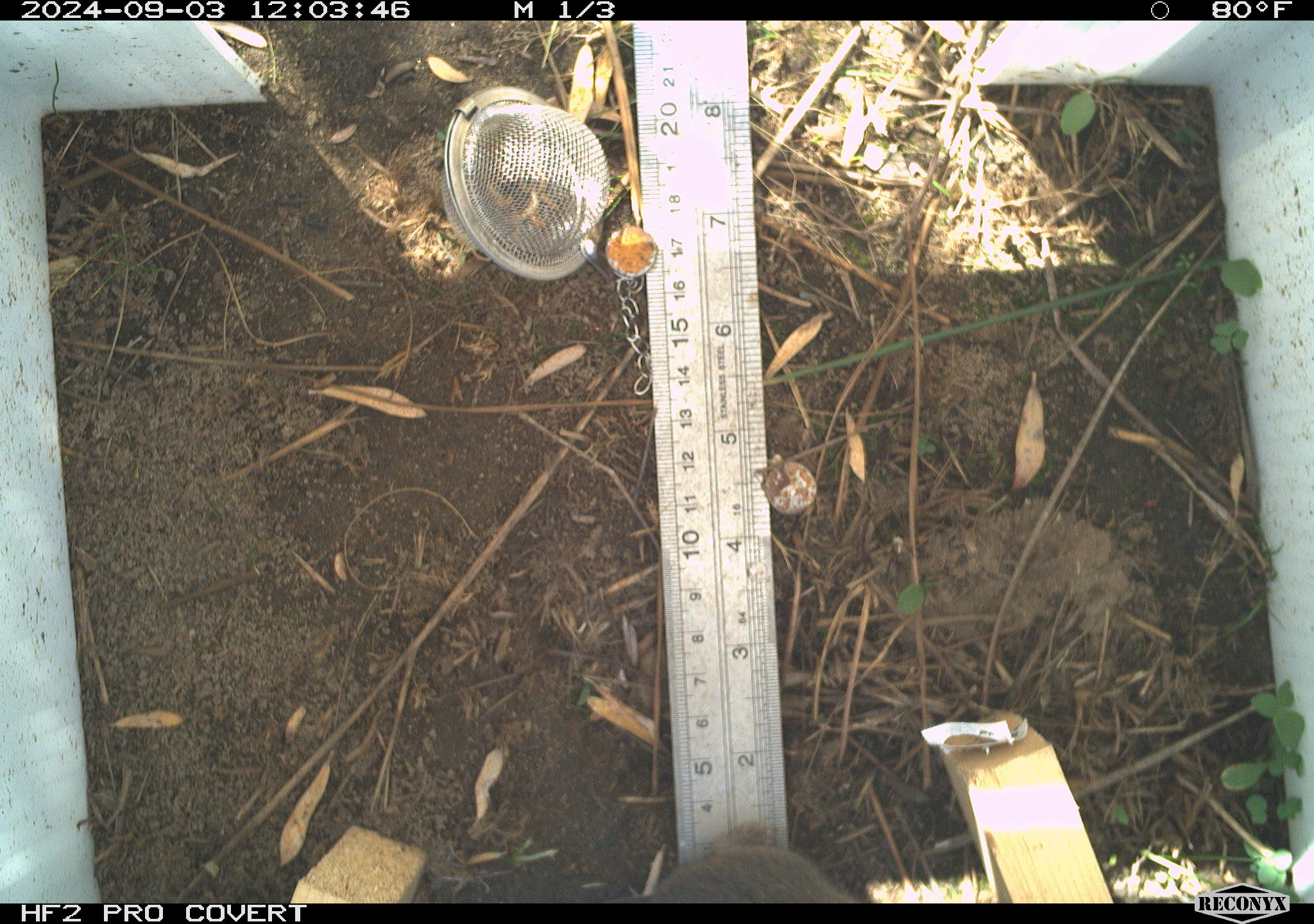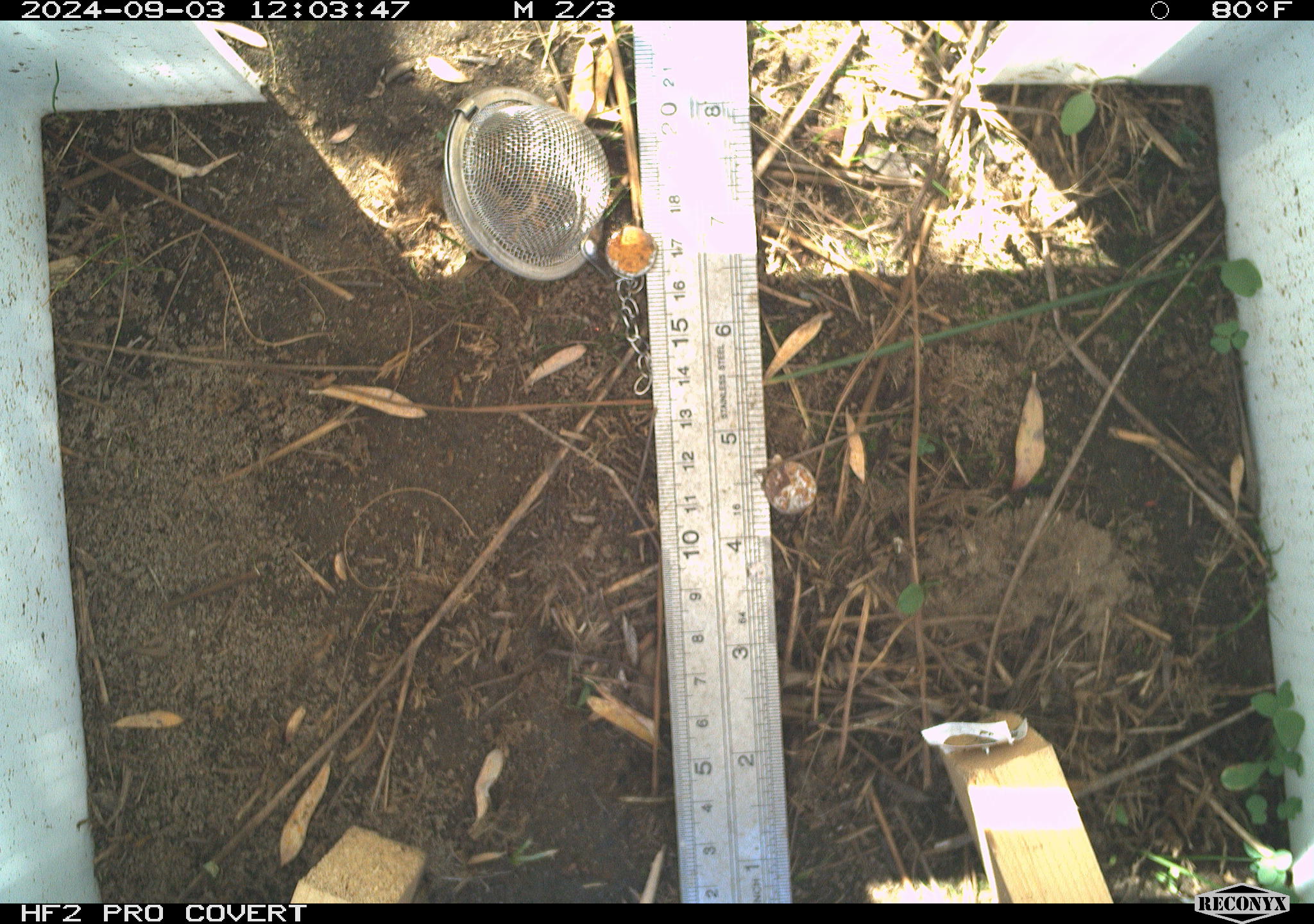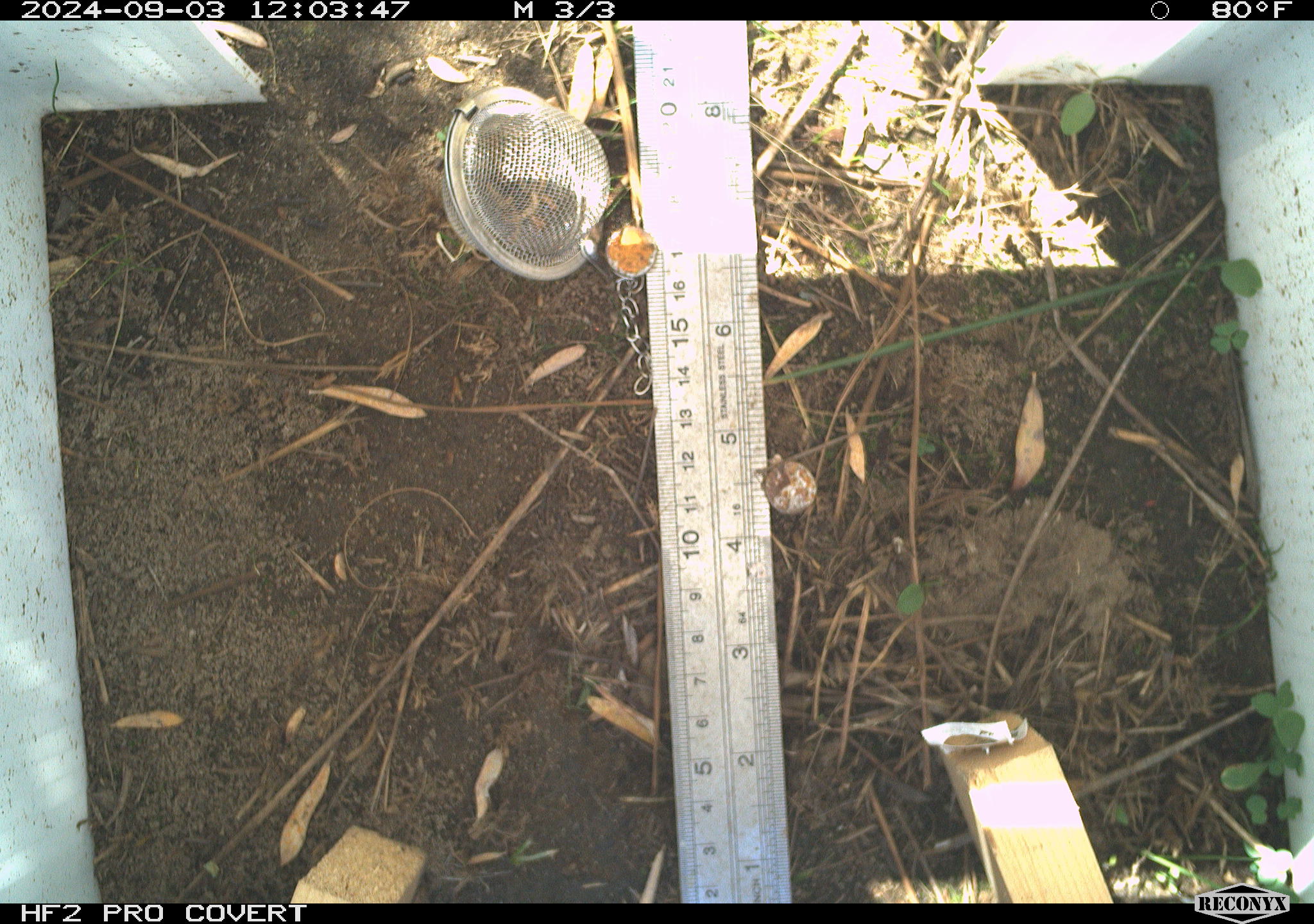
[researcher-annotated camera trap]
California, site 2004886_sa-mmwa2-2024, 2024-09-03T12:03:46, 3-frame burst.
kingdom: Animalia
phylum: Chordata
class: Mammalia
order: Rodentia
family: Cricetidae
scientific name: Arvicolinae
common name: voles, lemmings, and muskrats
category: arvicolinae subfamily